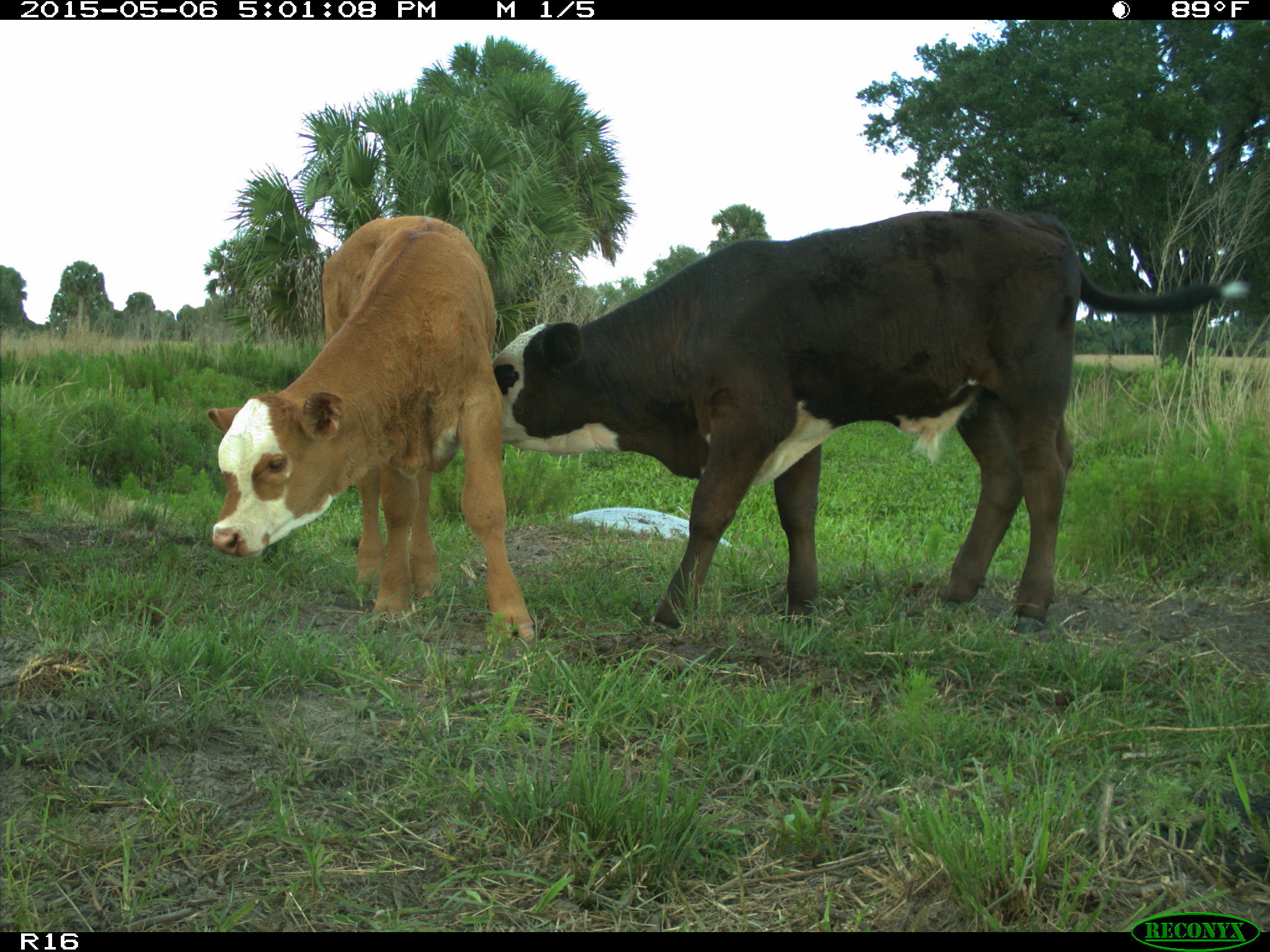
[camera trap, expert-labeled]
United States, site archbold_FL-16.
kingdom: Animalia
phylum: Chordata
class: Mammalia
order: Artiodactyla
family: Bovidae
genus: Bos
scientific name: Bos taurus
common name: domestic cow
Bos taurus (domestic cow).